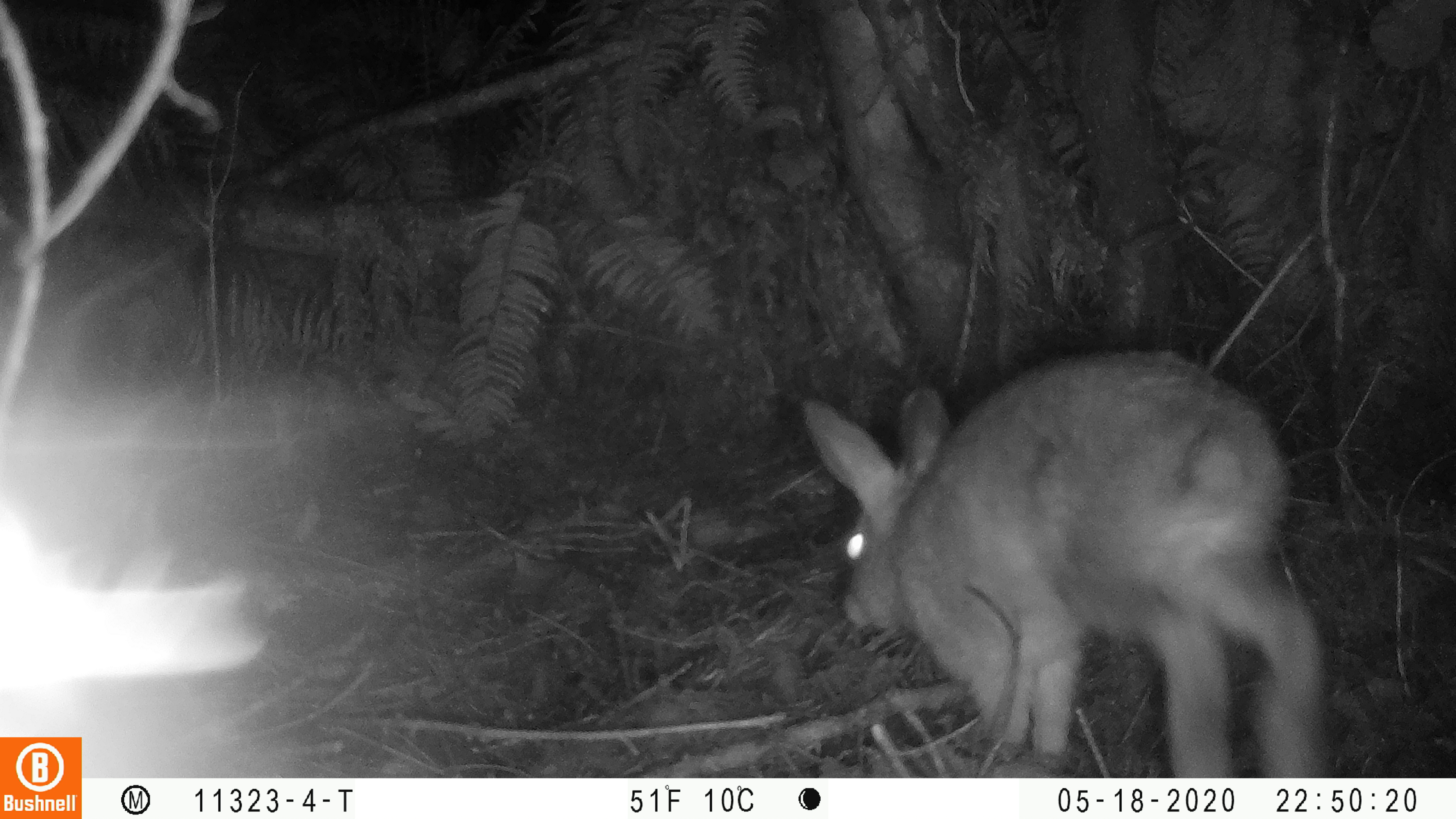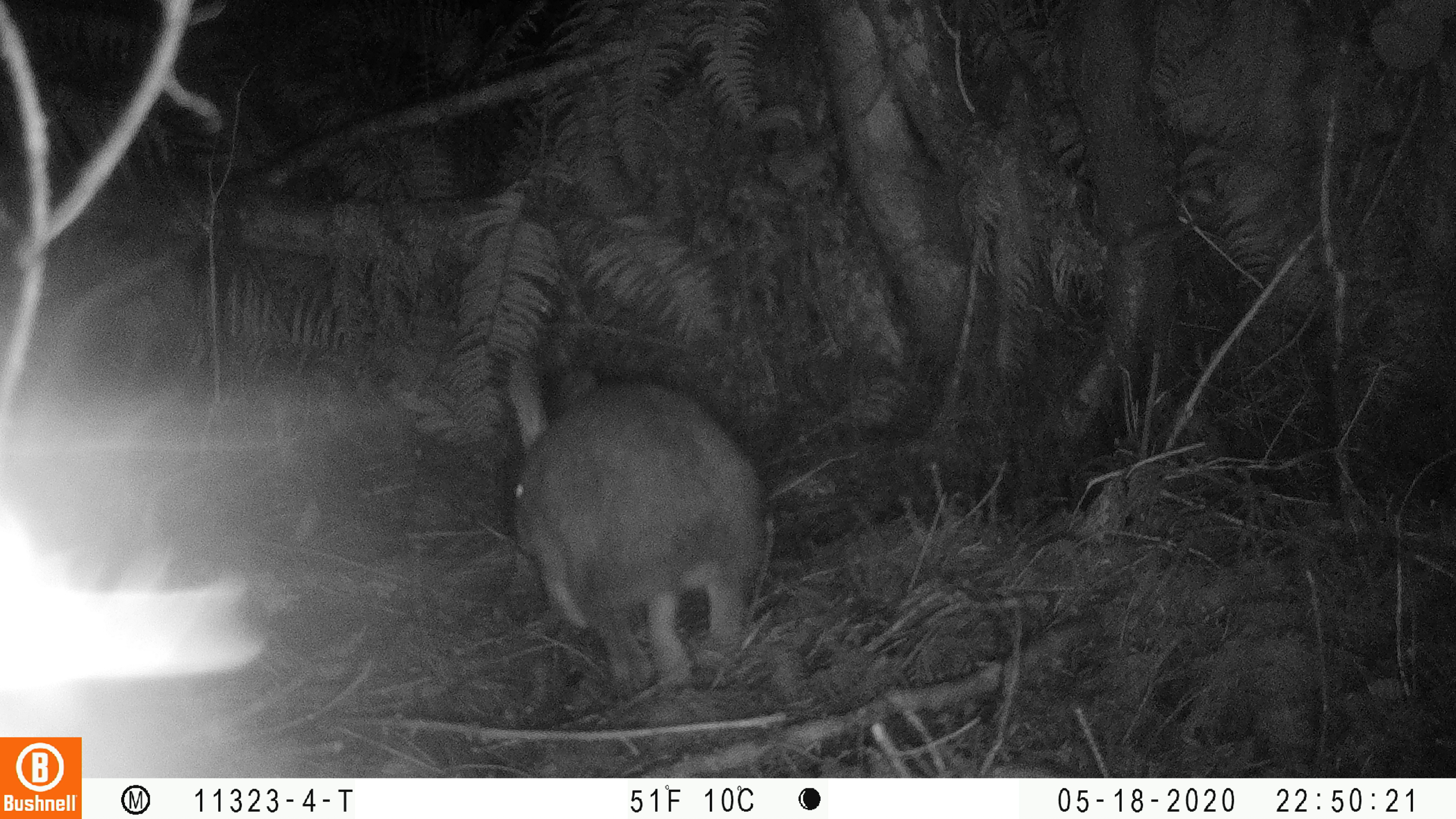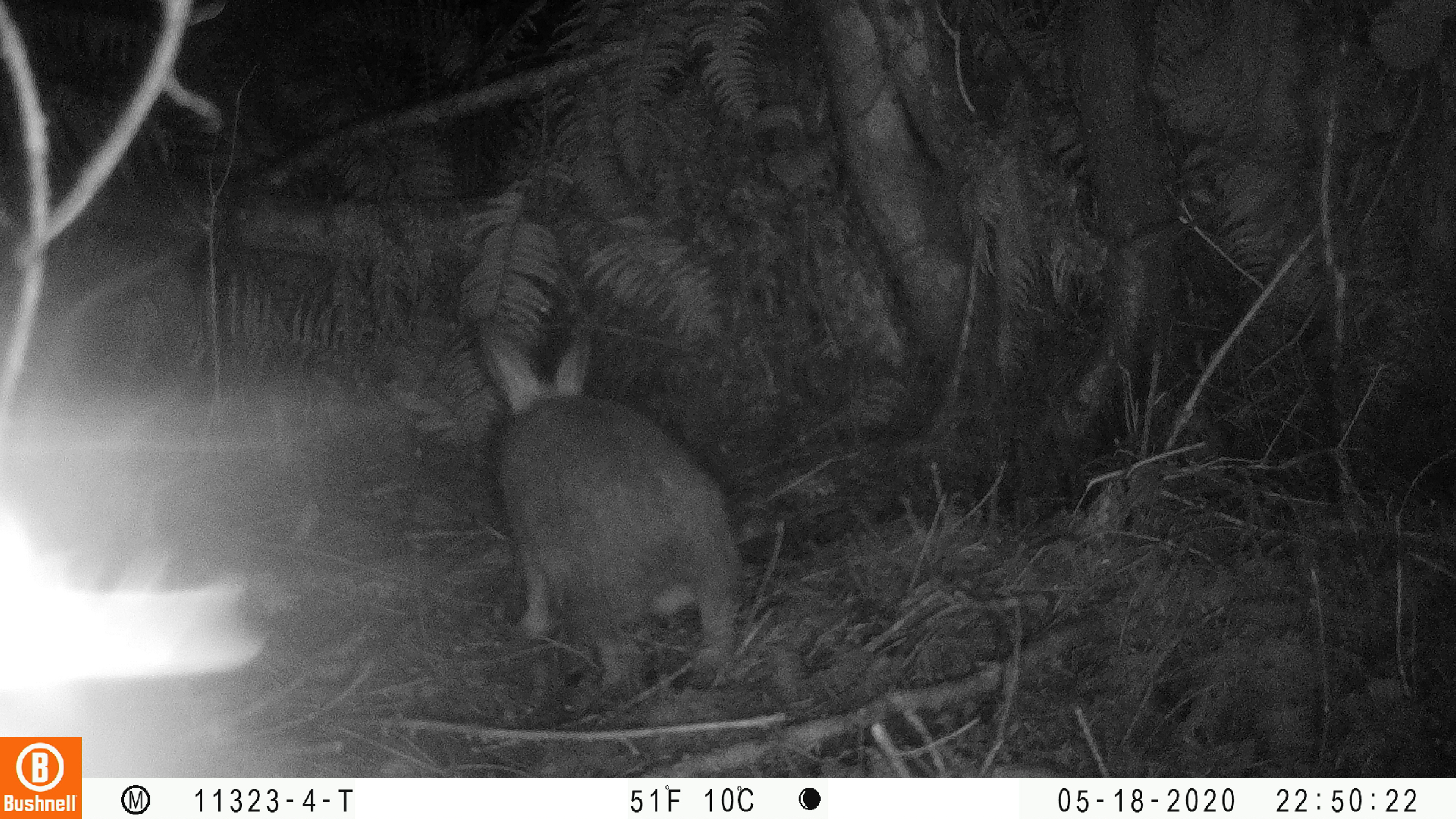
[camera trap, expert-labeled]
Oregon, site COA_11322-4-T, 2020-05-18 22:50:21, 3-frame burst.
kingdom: Animalia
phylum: Chordata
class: Mammalia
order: Lagomorpha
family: Leporidae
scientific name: Leporidae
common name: hares and rabbits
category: leporidae family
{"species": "leporidae family (hares and rabbits) (Leporidae)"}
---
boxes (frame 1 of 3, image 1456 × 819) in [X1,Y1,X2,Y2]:
leporidae family: [801,340,1333,772]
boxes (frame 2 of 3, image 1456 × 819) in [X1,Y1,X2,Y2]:
leporidae family: [492,357,772,682]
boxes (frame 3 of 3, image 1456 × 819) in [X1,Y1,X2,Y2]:
leporidae family: [462,303,748,682]